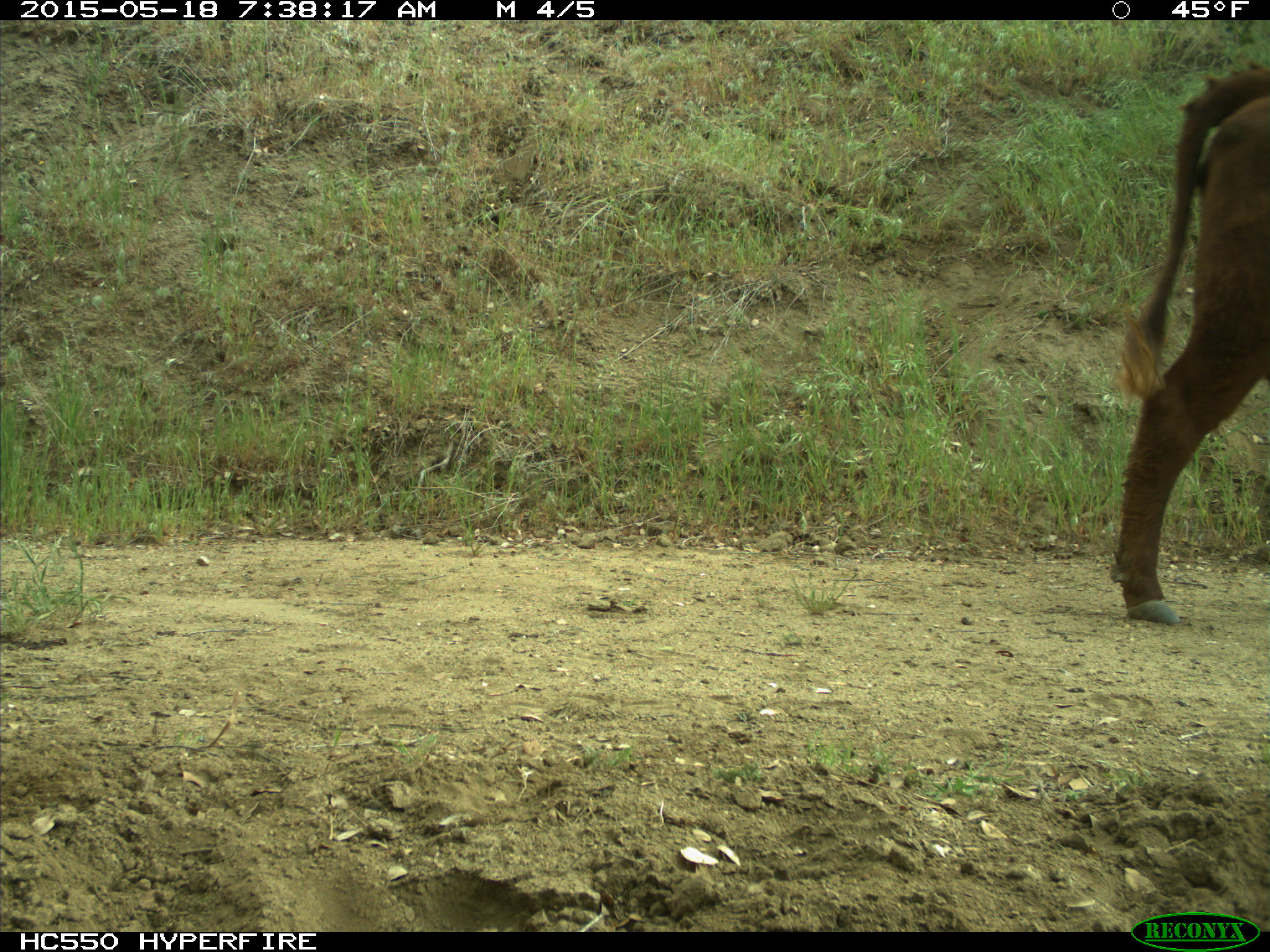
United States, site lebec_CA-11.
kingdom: Animalia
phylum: Chordata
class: Mammalia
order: Artiodactyla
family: Bovidae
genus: Bos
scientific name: Bos taurus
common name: domestic cow